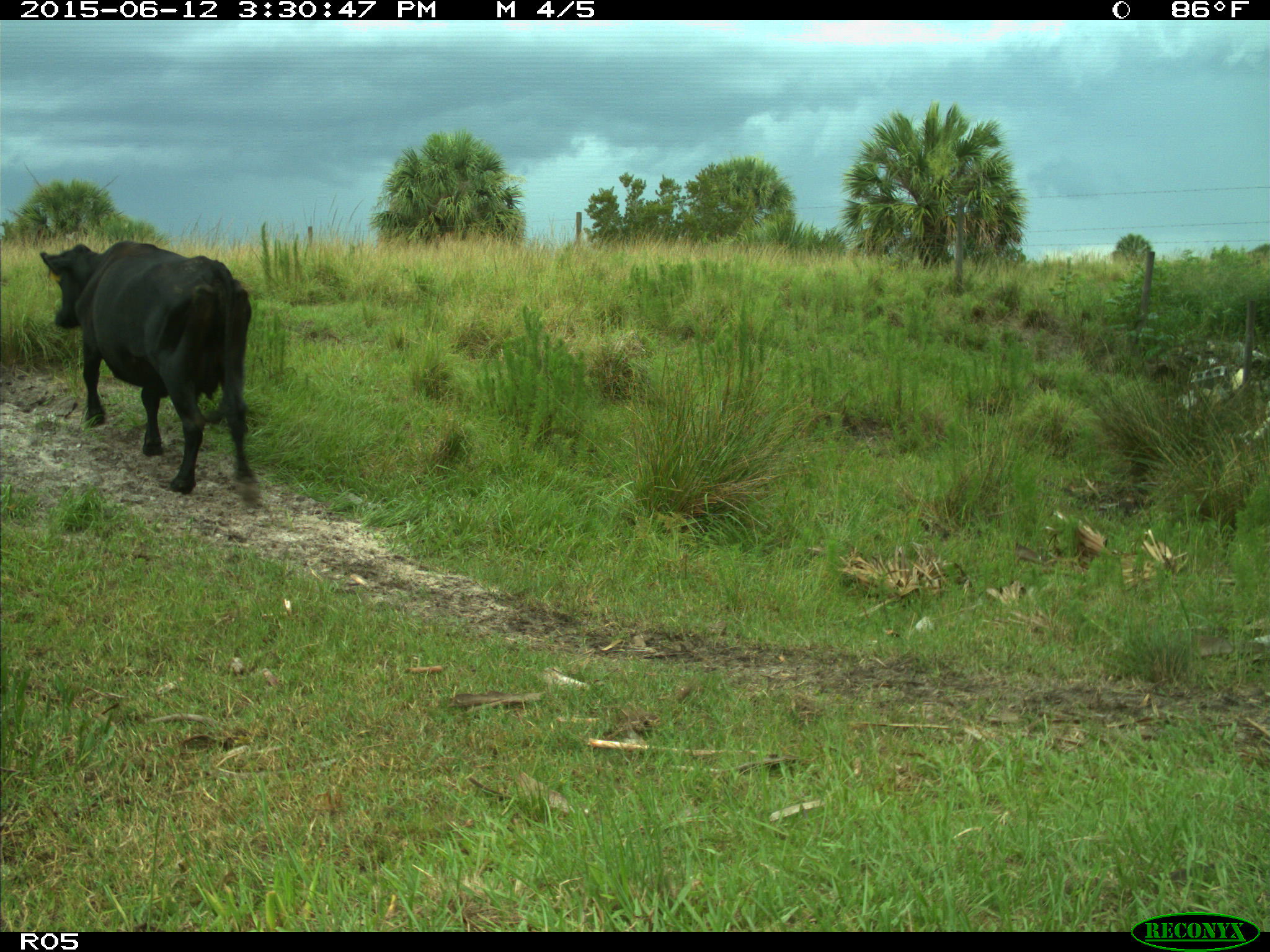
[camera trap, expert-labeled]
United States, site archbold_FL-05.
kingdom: Animalia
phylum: Chordata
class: Mammalia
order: Artiodactyla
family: Bovidae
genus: Bos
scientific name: Bos taurus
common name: domestic cow